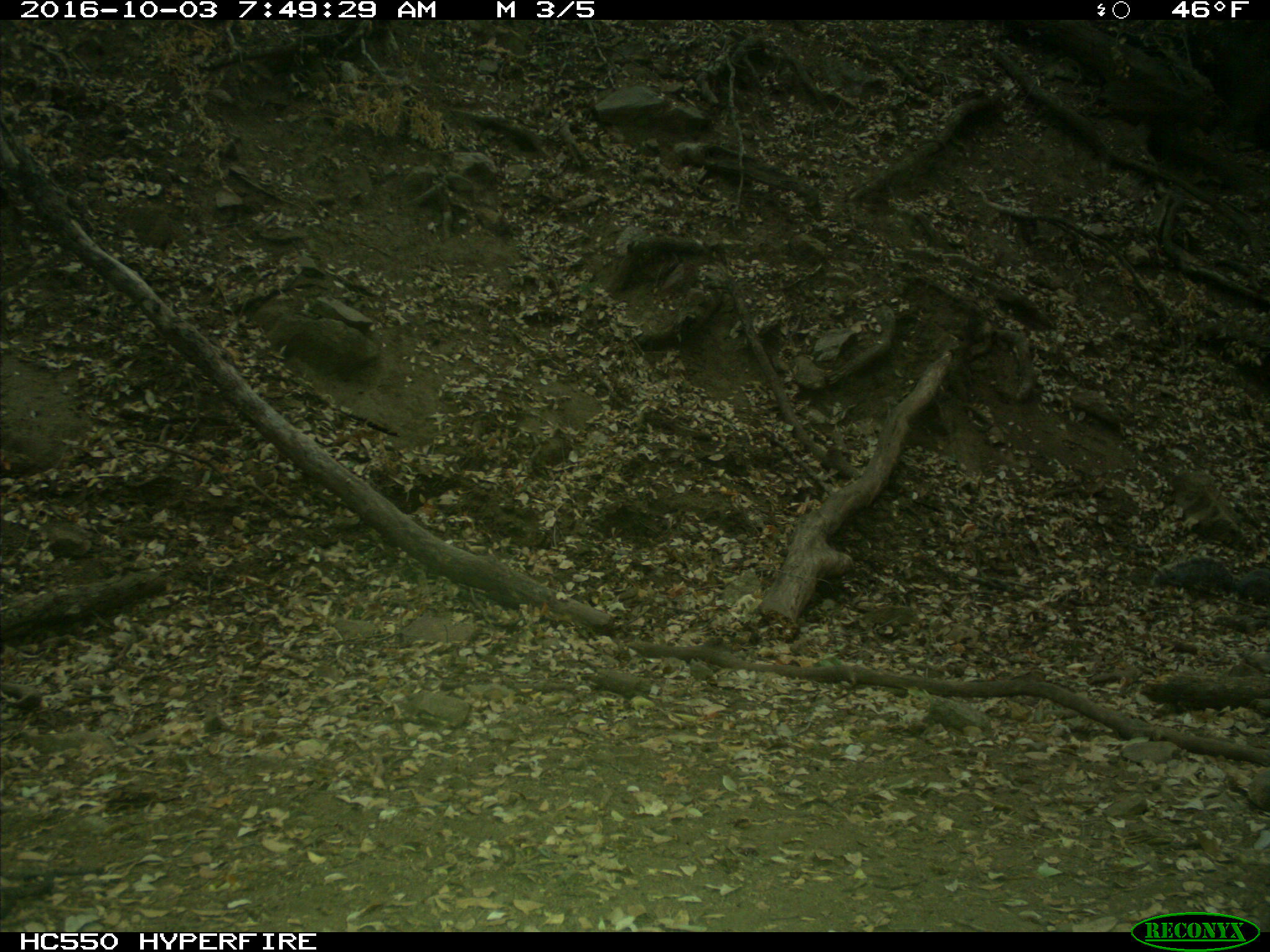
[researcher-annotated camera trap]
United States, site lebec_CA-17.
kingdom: Animalia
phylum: Chordata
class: Mammalia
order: Rodentia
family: Sciuridae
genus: Sciurus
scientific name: Sciurus carolinensis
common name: eastern gray squirrel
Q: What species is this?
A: Sciurus carolinensis (eastern gray squirrel).